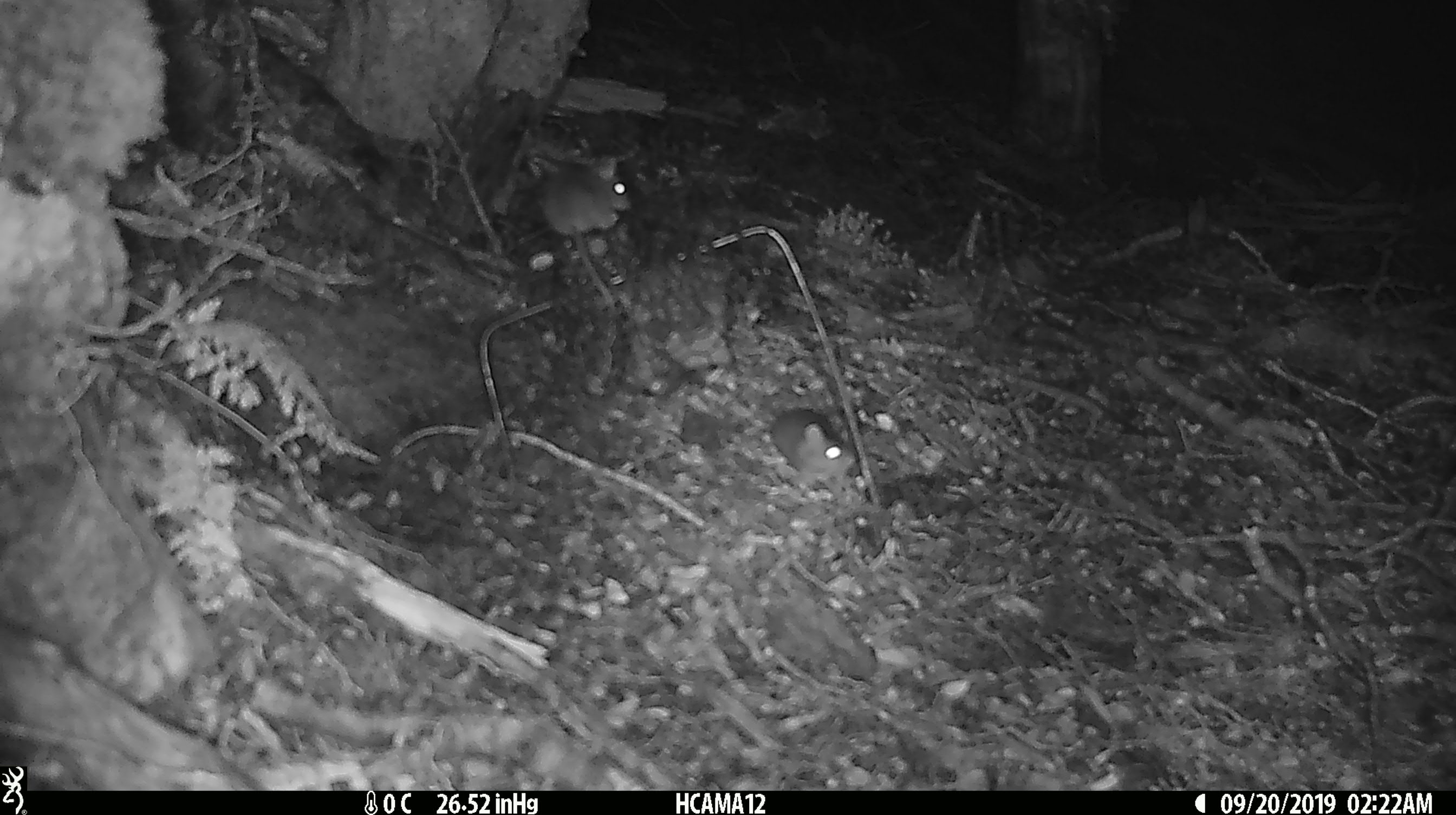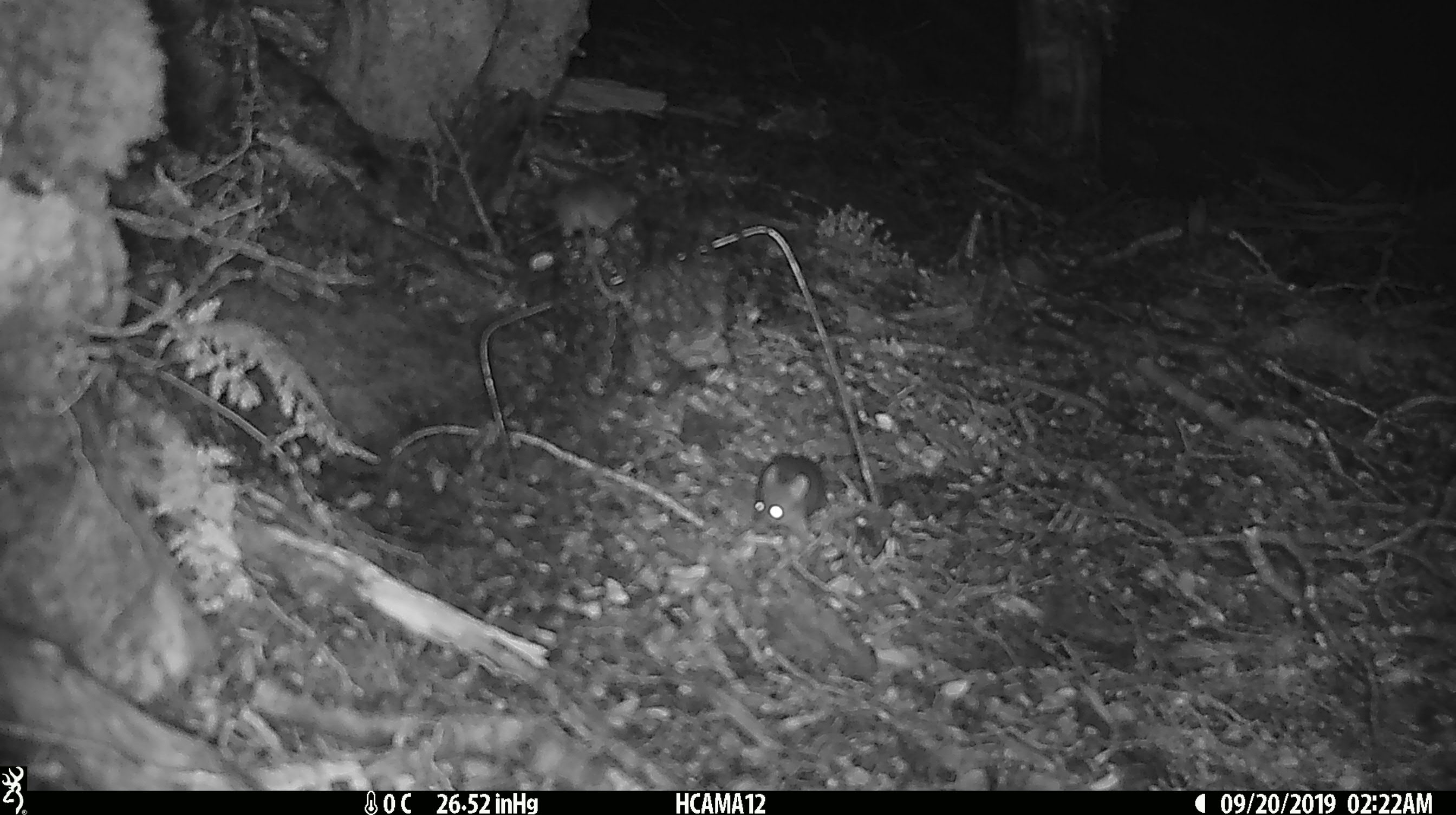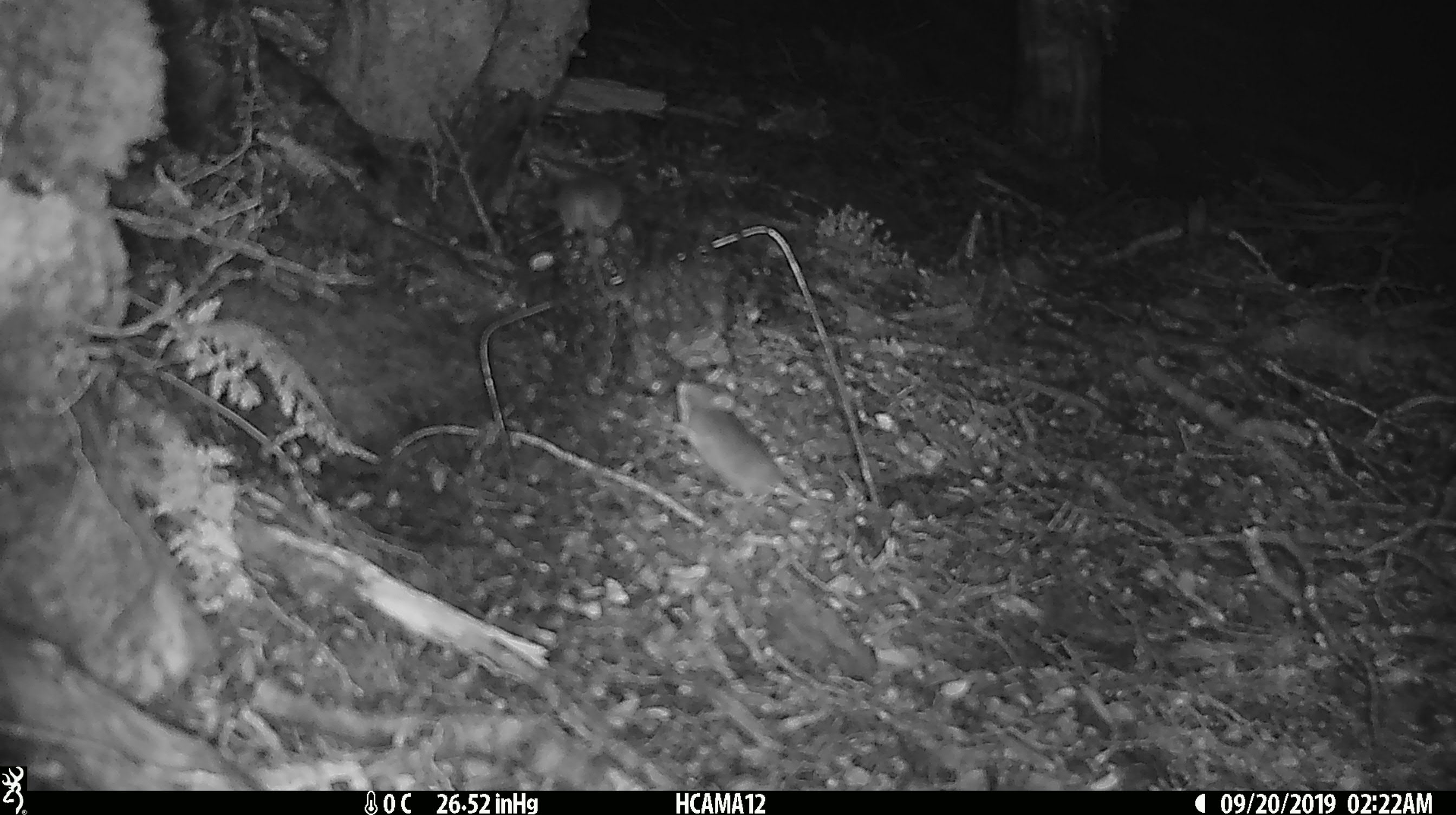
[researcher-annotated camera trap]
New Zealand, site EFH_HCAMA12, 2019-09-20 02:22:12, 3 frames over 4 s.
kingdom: Animalia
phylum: Chordata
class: Mammalia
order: Rodentia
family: Muridae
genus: Mus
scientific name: Mus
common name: mouse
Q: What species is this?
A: Mouse (Mus).